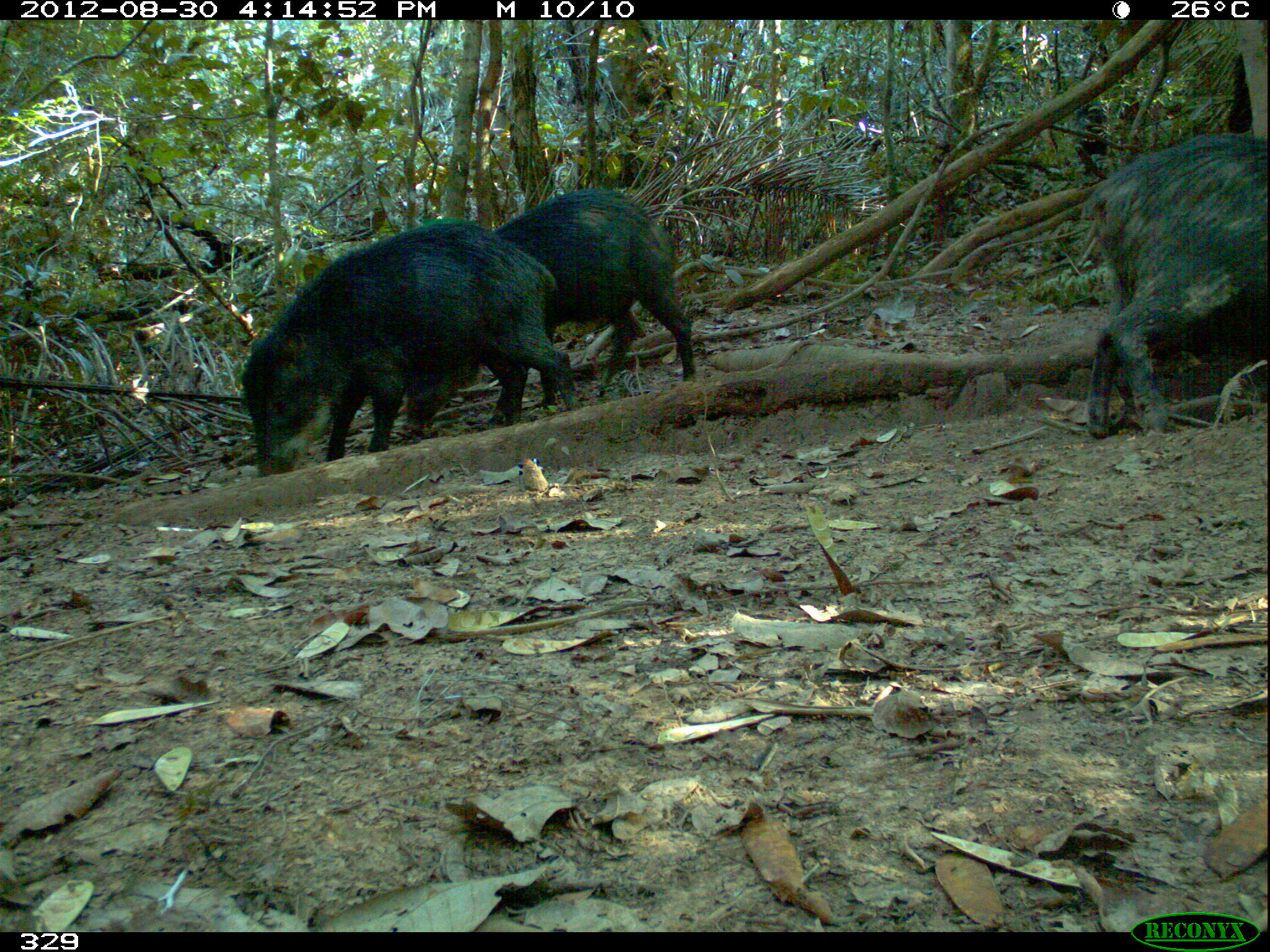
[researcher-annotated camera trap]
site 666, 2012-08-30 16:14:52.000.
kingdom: Animalia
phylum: Chordata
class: Mammalia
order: Artiodactyla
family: Tayassuidae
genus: Tayassu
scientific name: Tayassu pecari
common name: white-lipped peccary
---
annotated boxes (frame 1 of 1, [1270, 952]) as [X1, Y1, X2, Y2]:
tayassu pecari: [238, 220, 578, 476]; [402, 186, 697, 430]; [1082, 128, 1270, 443]